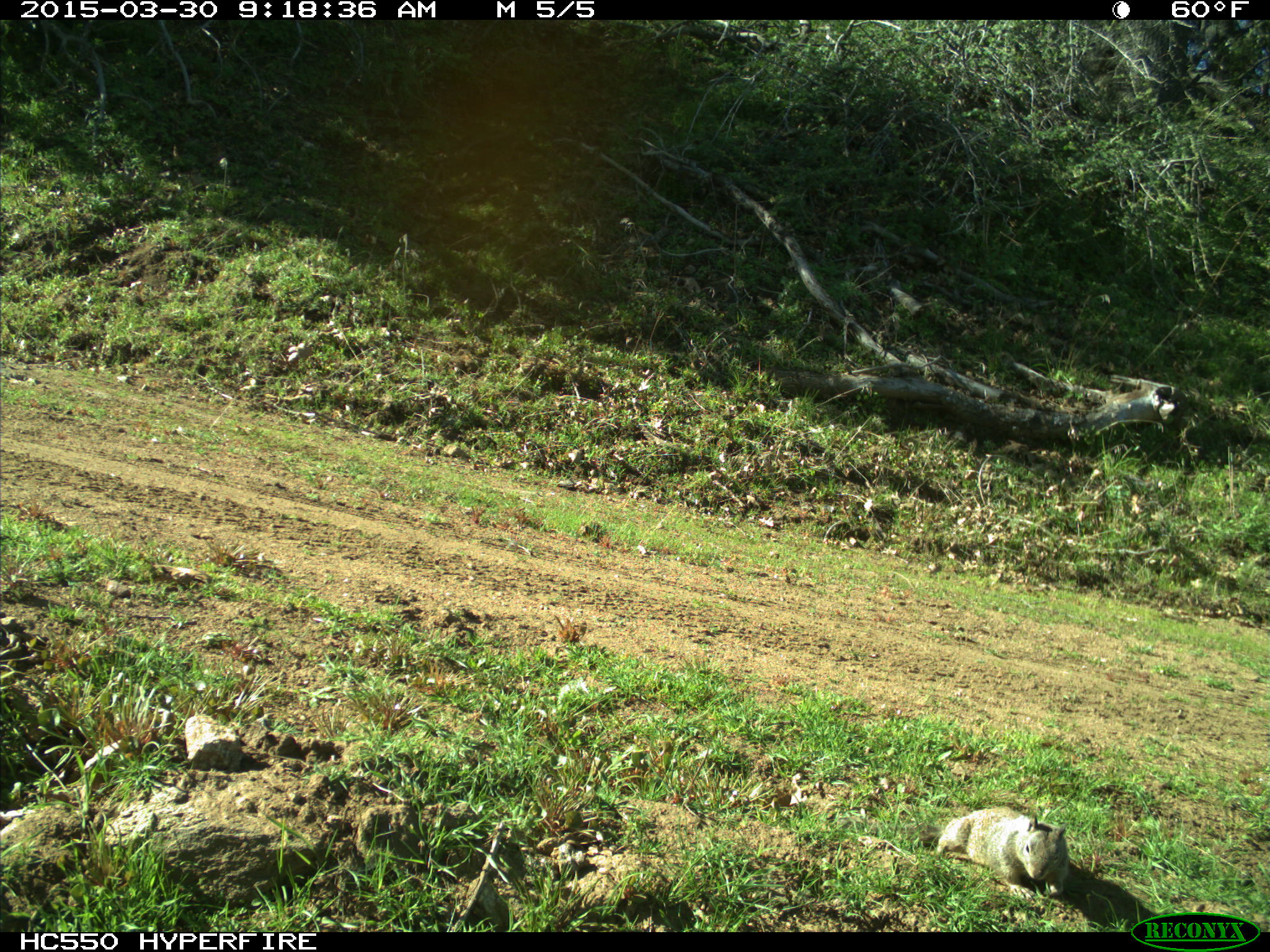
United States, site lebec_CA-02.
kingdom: Animalia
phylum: Chordata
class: Mammalia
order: Rodentia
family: Sciuridae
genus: Otospermophilus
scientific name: Otospermophilus beecheyi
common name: california ground squirrel